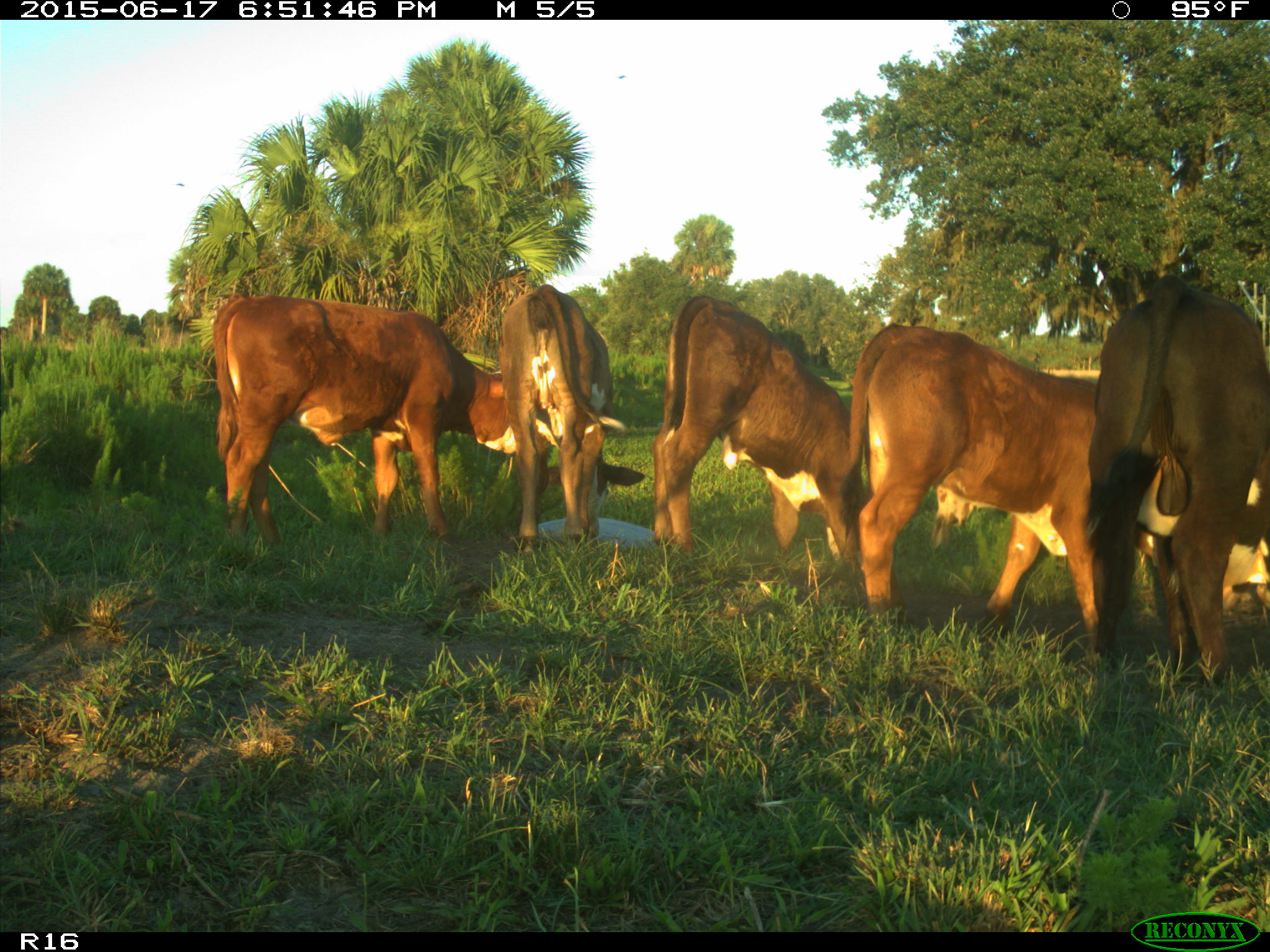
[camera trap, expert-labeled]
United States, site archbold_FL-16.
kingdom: Animalia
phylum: Chordata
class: Mammalia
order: Artiodactyla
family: Bovidae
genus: Bos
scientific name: Bos taurus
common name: domestic cow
Bos taurus (domestic cow).